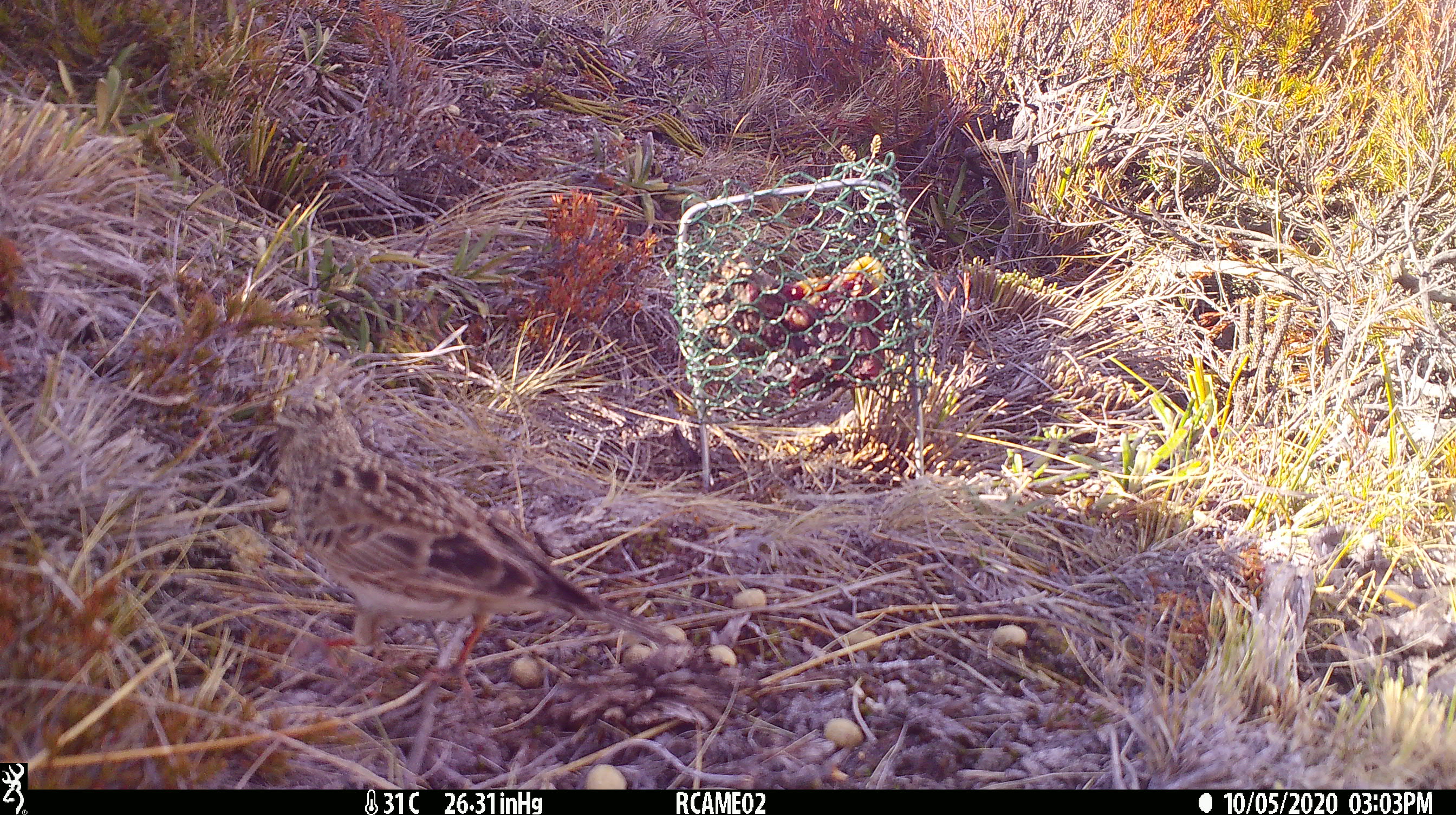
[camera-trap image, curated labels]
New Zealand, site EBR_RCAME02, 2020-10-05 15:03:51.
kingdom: Animalia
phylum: Chordata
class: Aves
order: Passeriformes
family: Motacillidae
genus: Anthus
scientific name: Anthus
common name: pipit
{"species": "pipit (Anthus)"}